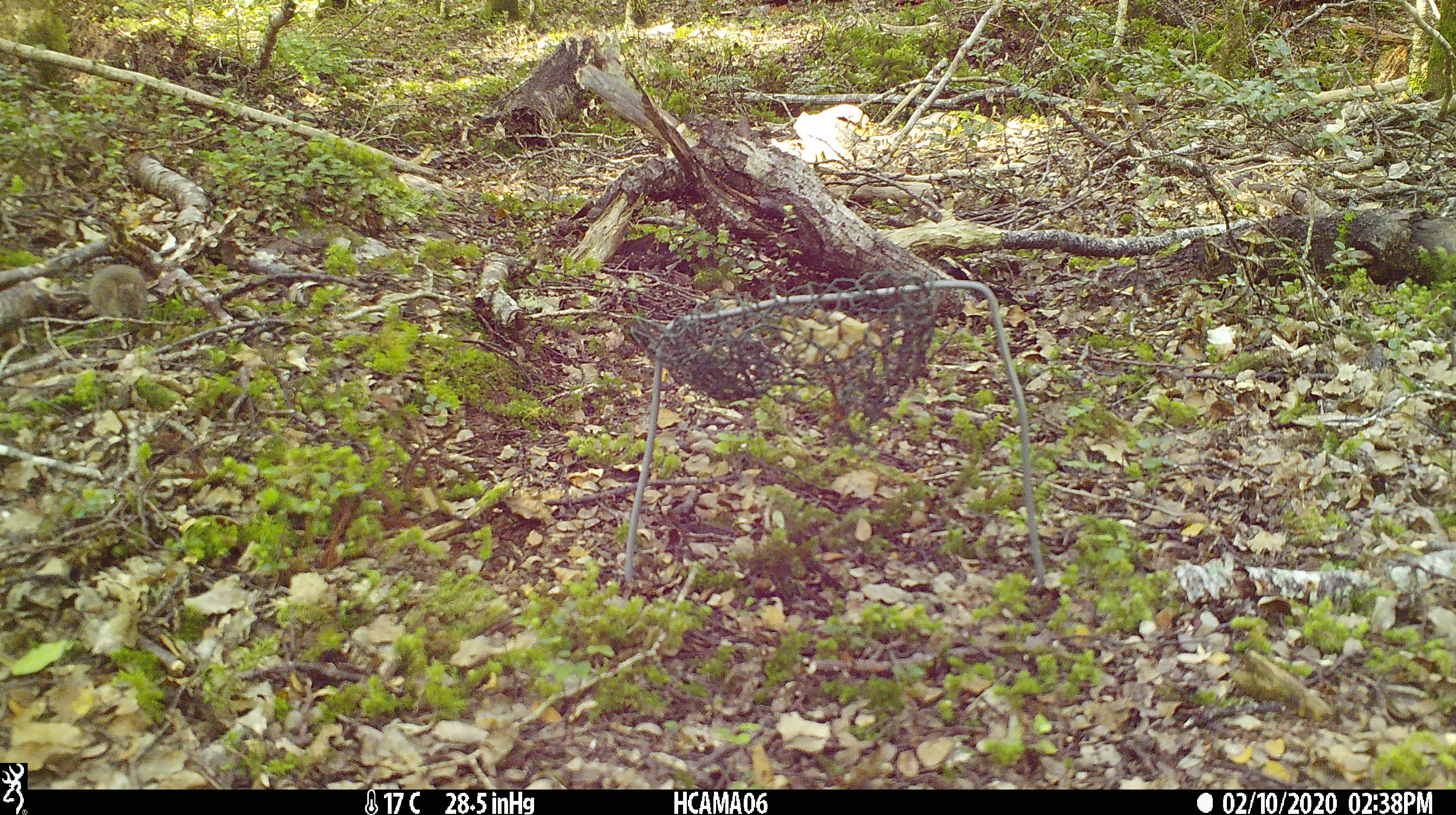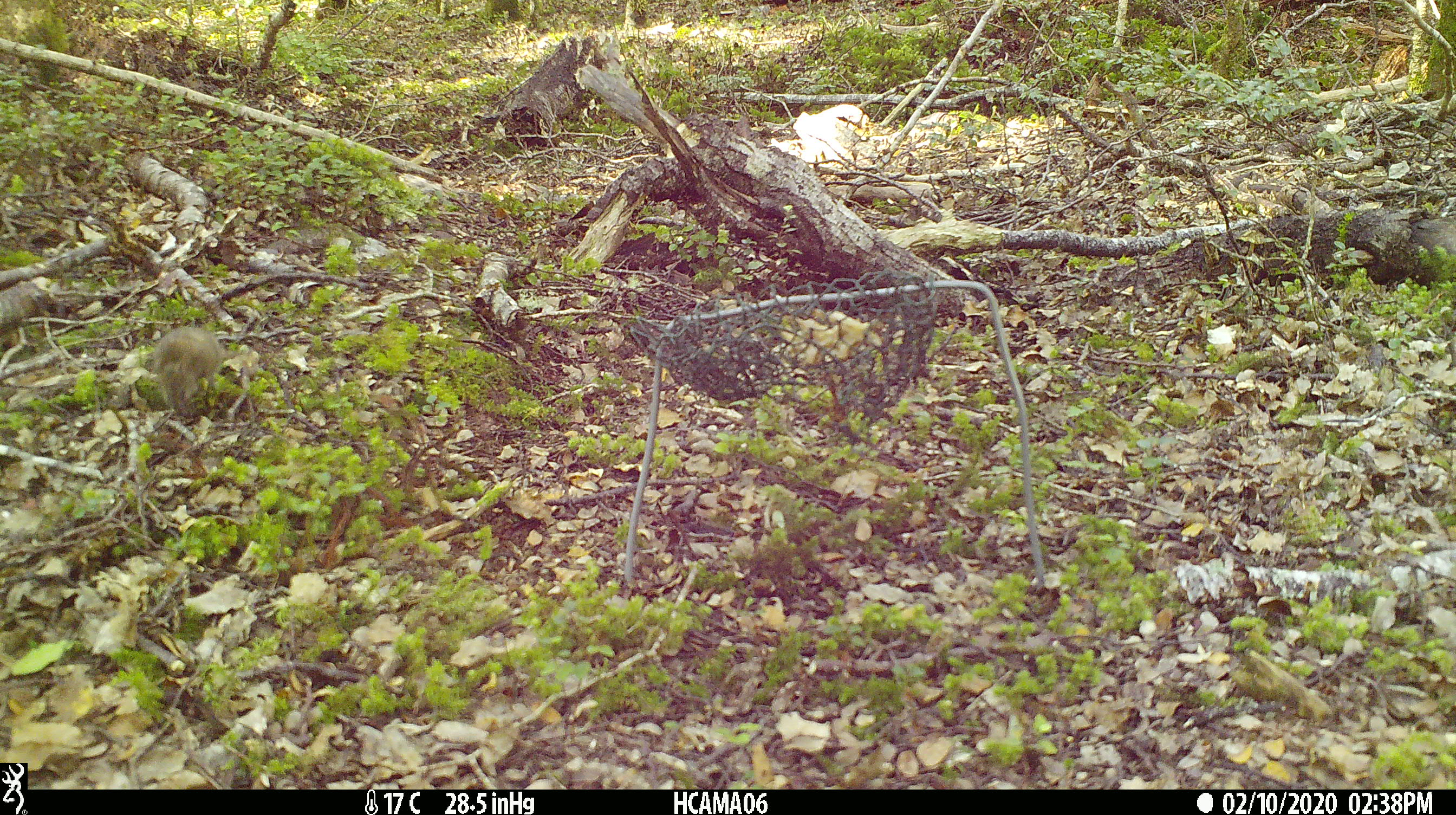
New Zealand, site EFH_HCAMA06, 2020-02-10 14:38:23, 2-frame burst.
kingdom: Animalia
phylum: Chordata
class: Mammalia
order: Rodentia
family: Muridae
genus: Mus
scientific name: Mus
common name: mouse